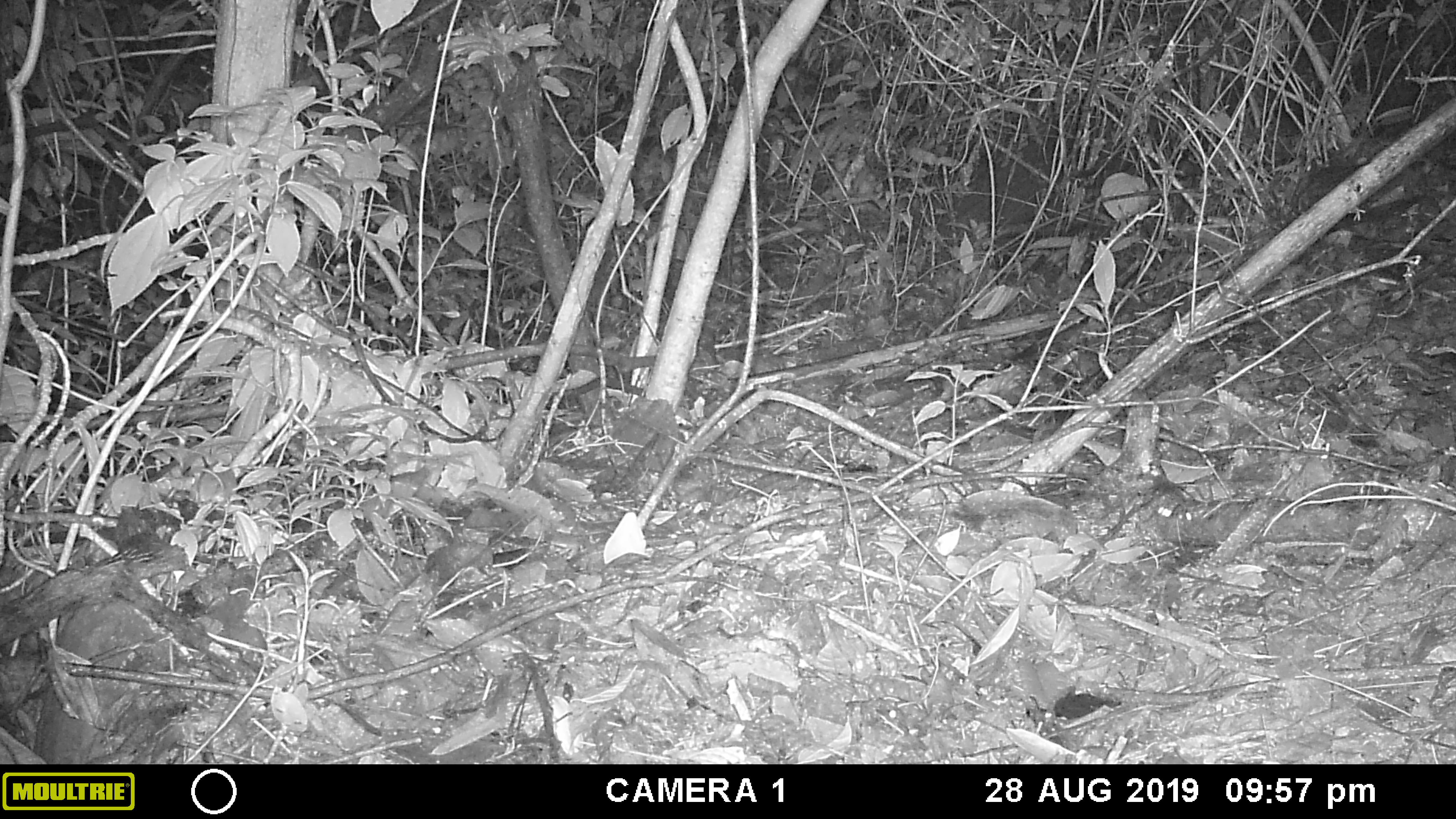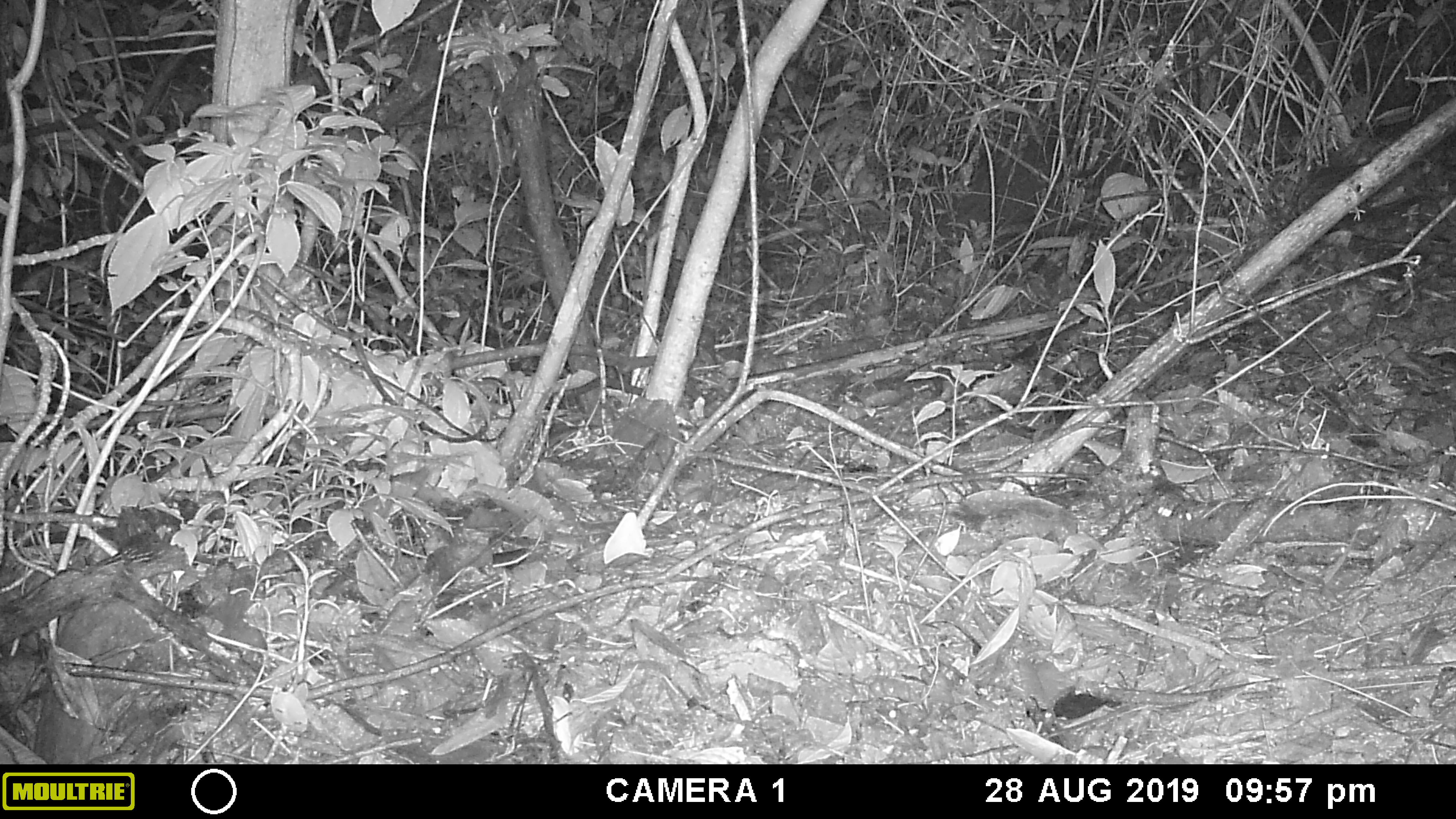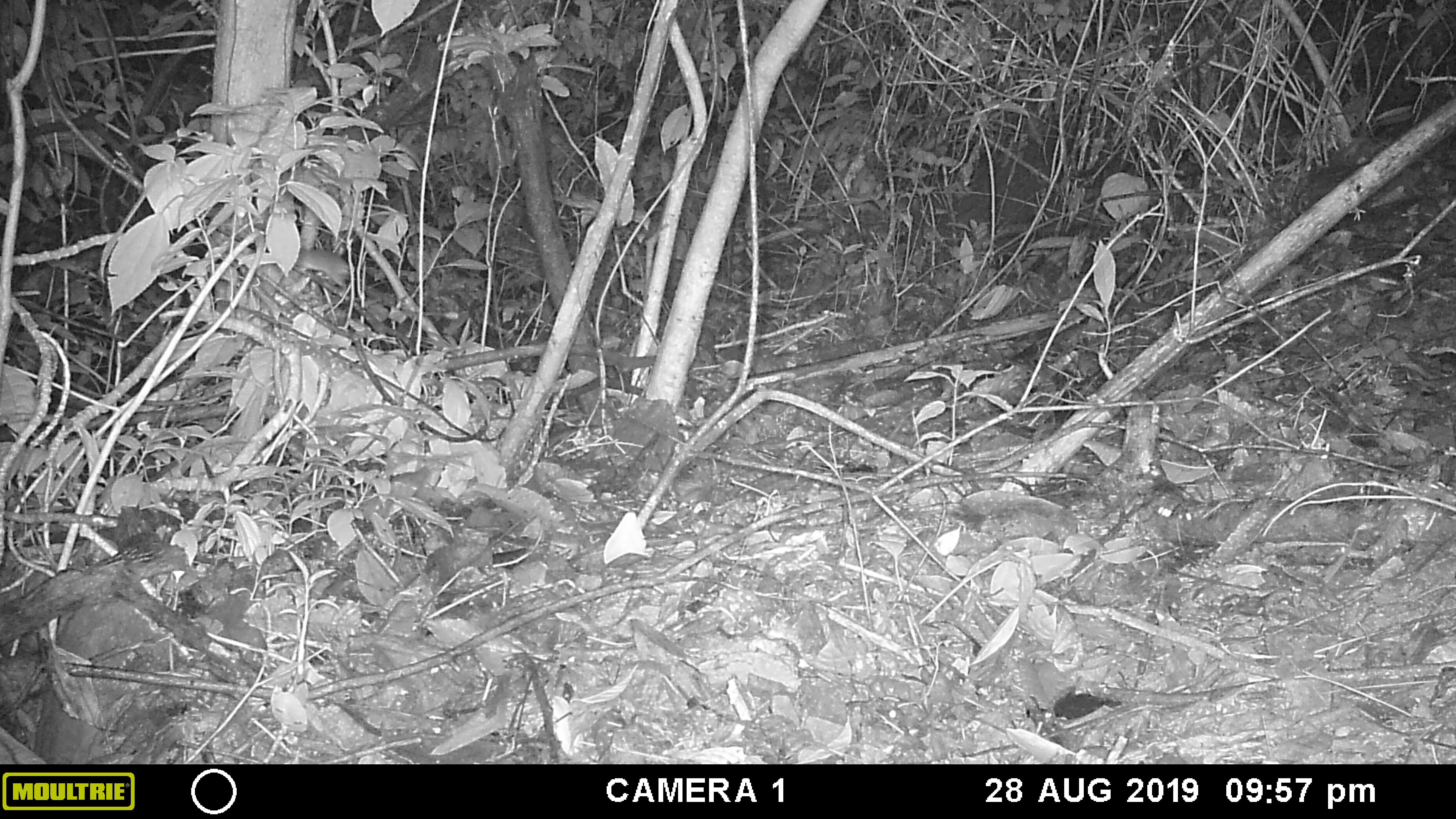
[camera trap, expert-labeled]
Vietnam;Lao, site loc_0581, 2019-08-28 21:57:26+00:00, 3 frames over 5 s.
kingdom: Animalia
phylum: Chordata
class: Mammalia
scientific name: Mammalia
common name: mammal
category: unidentified small mammal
Unidentified small mammal (mammal) (Mammalia). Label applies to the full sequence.